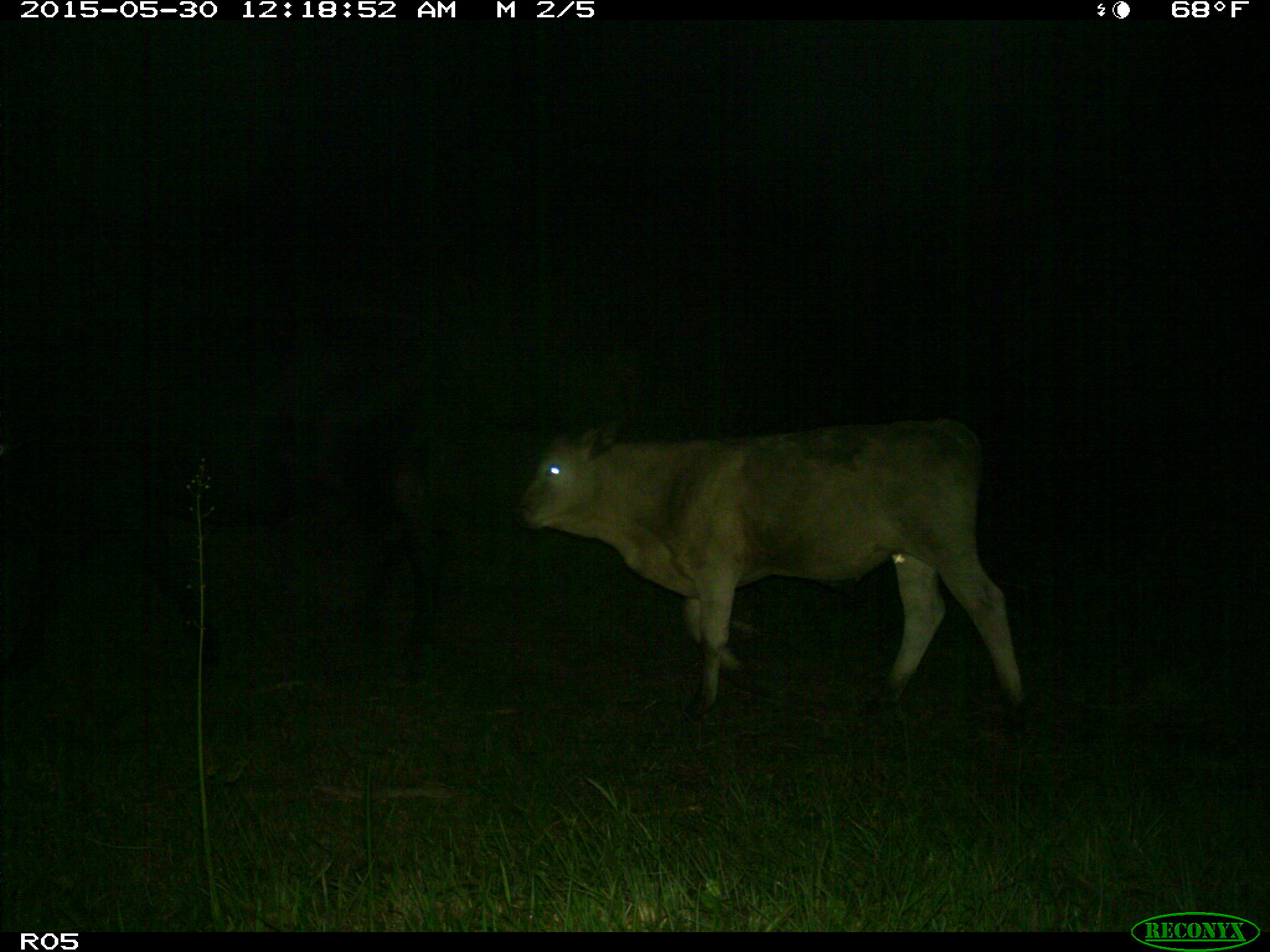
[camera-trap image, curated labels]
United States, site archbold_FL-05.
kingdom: Animalia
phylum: Chordata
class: Mammalia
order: Artiodactyla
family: Bovidae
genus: Bos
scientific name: Bos taurus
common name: domestic cow